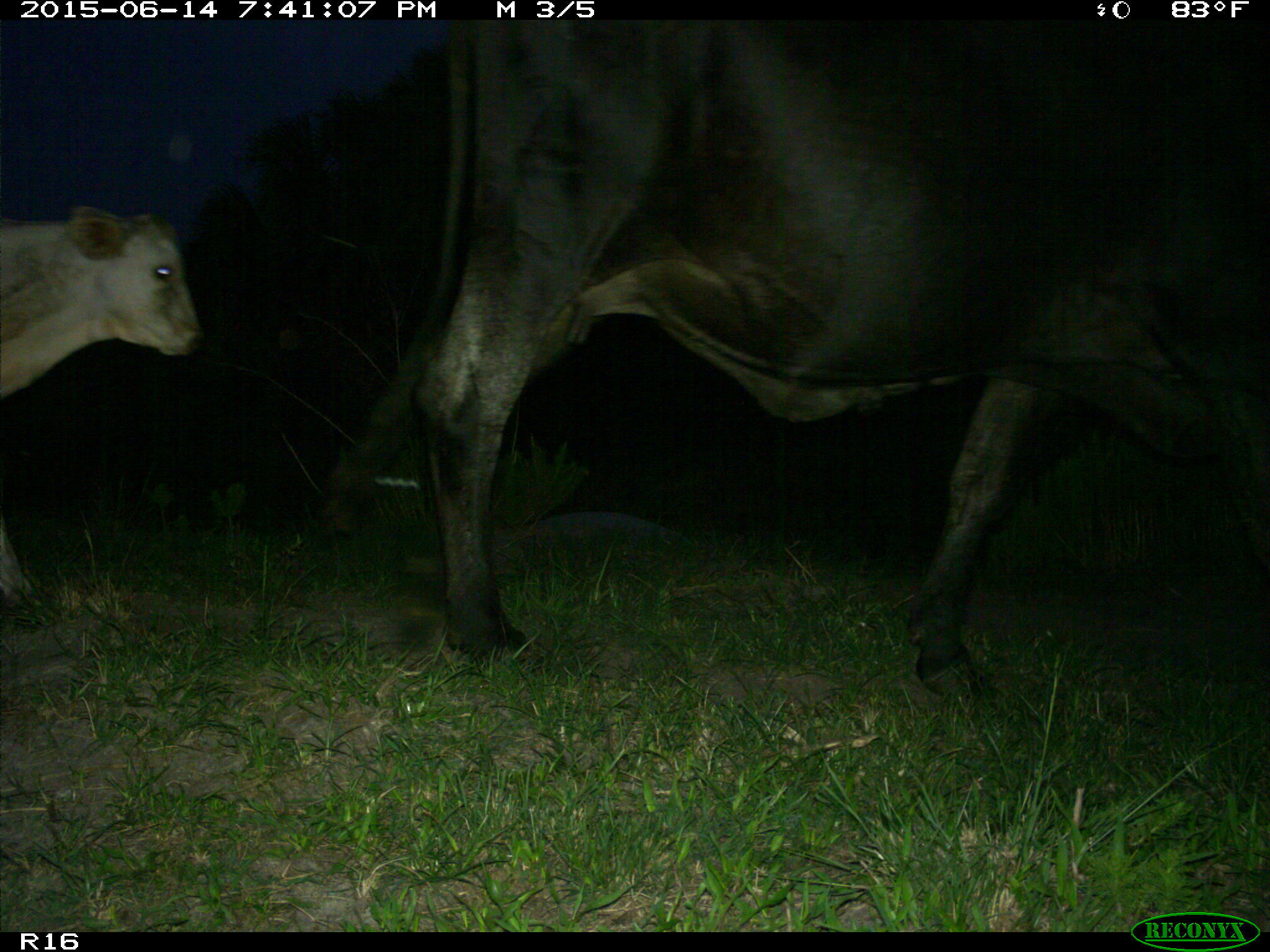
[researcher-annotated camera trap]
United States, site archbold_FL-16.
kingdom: Animalia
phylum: Chordata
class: Mammalia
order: Artiodactyla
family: Bovidae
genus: Bos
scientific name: Bos taurus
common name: domestic cow